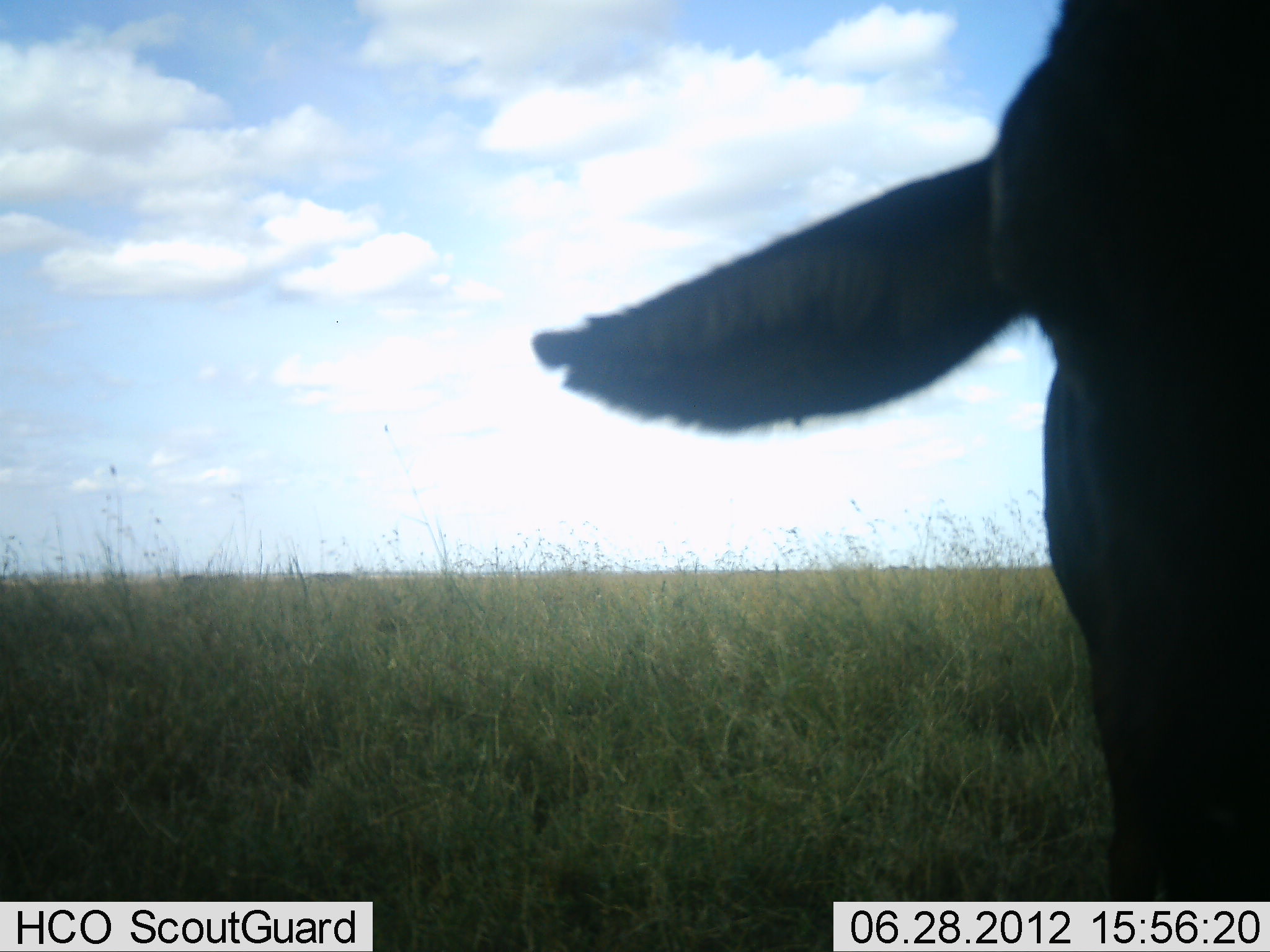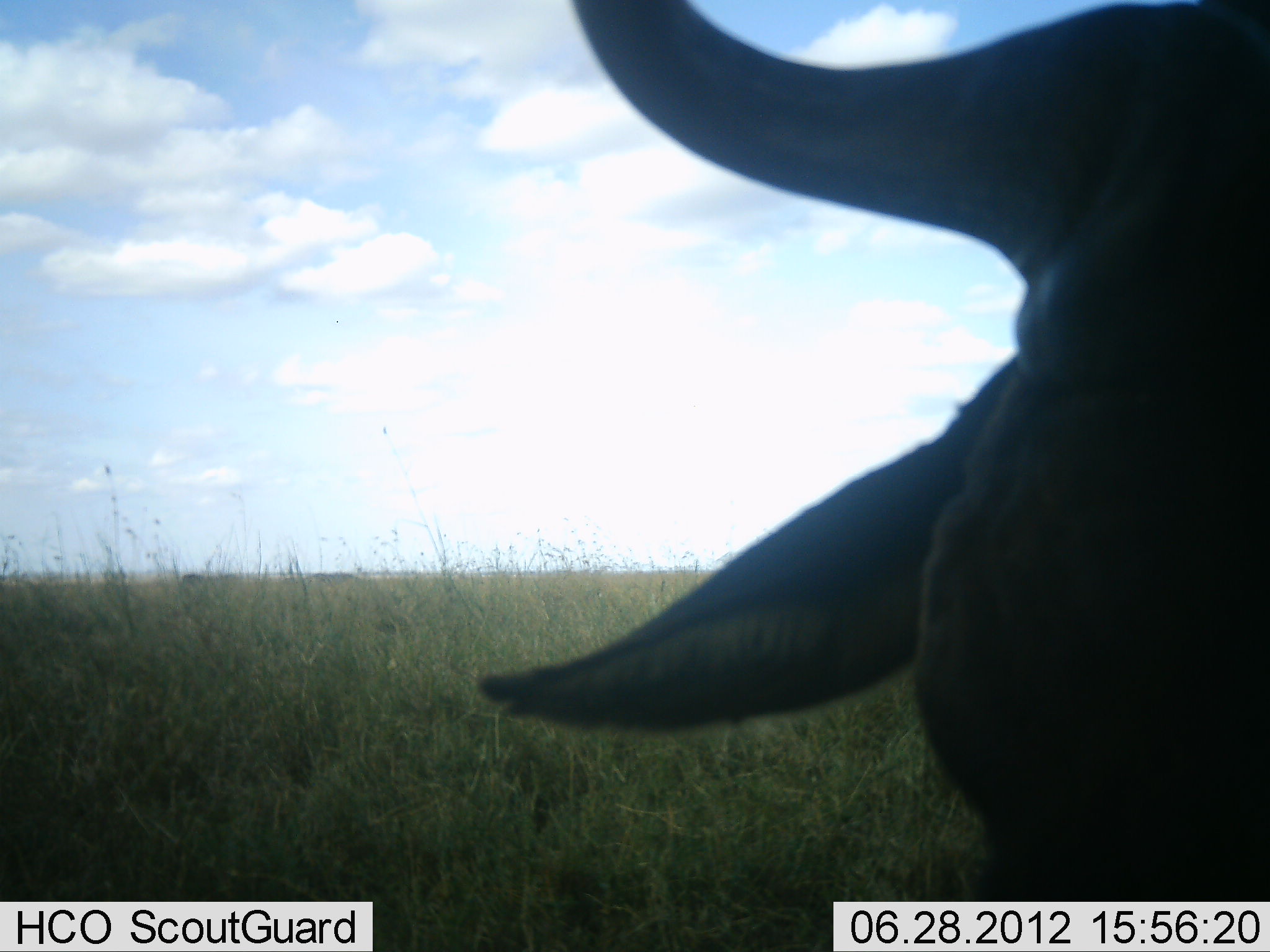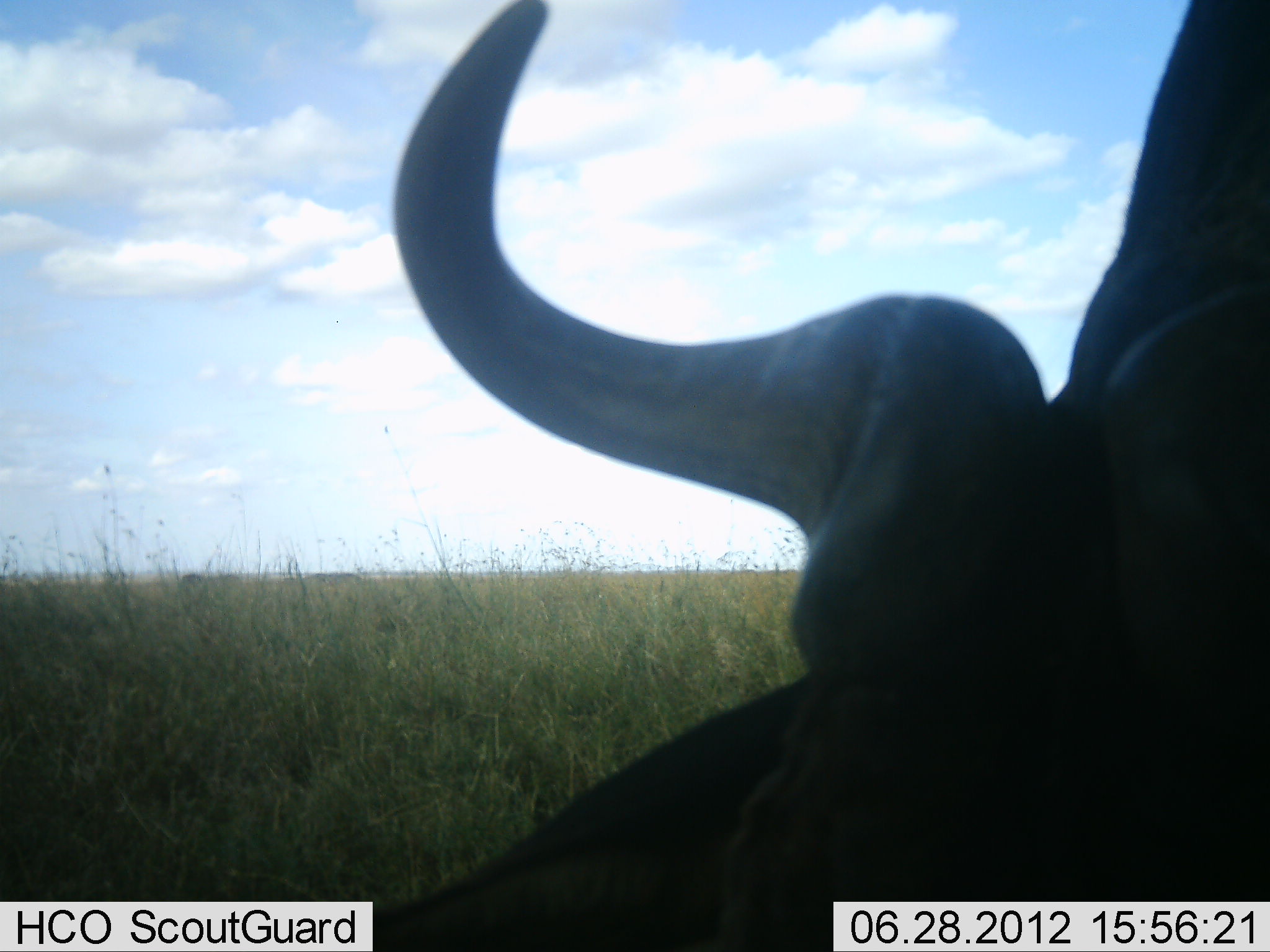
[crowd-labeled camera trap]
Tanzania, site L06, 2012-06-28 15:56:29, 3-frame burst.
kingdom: Animalia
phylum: Chordata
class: Mammalia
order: Artiodactyla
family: Bovidae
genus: Connochaetes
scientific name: Connochaetes taurinus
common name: blue wildebeest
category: wildebeest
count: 1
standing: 70%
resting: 0%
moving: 20%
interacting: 0%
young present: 0%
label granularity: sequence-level